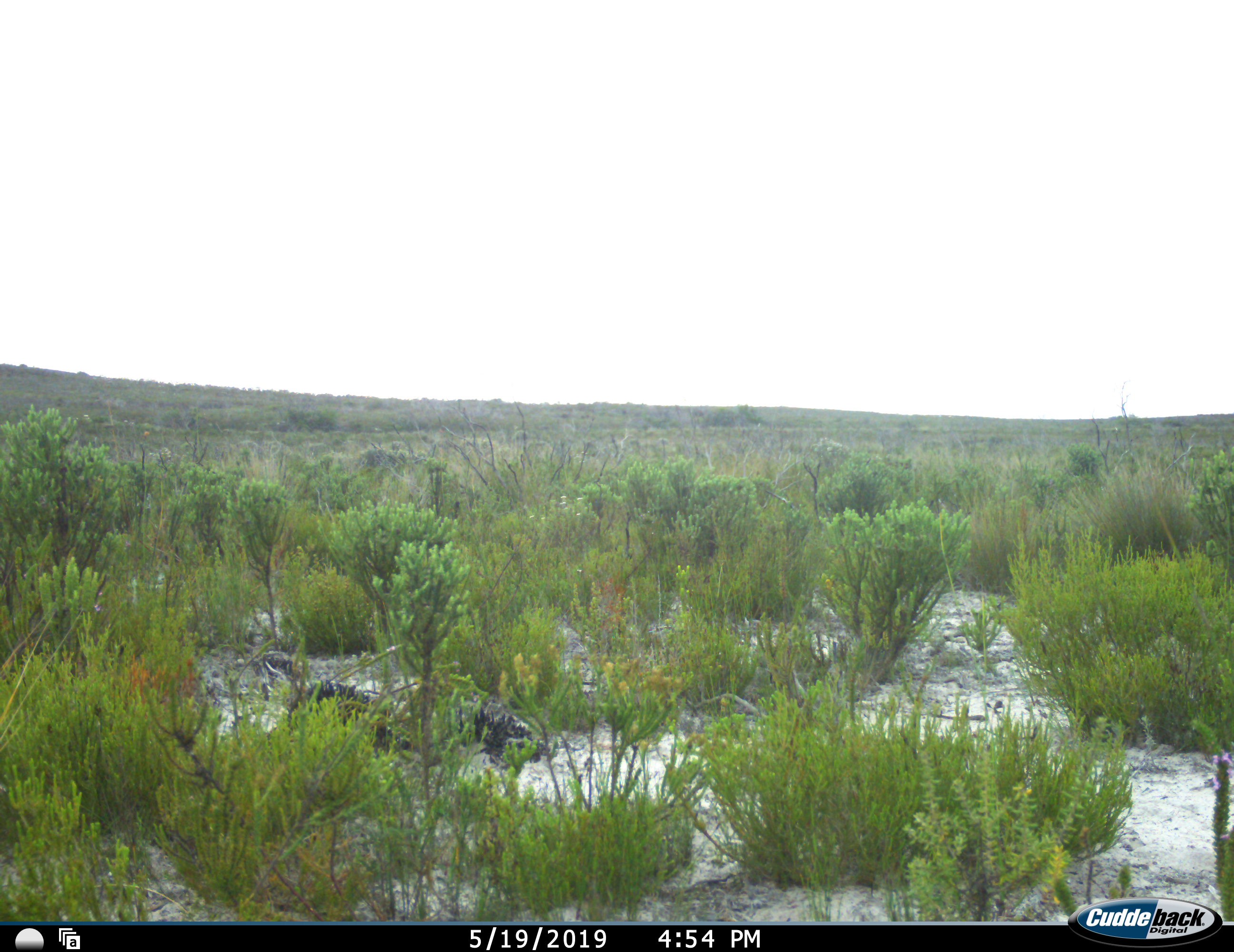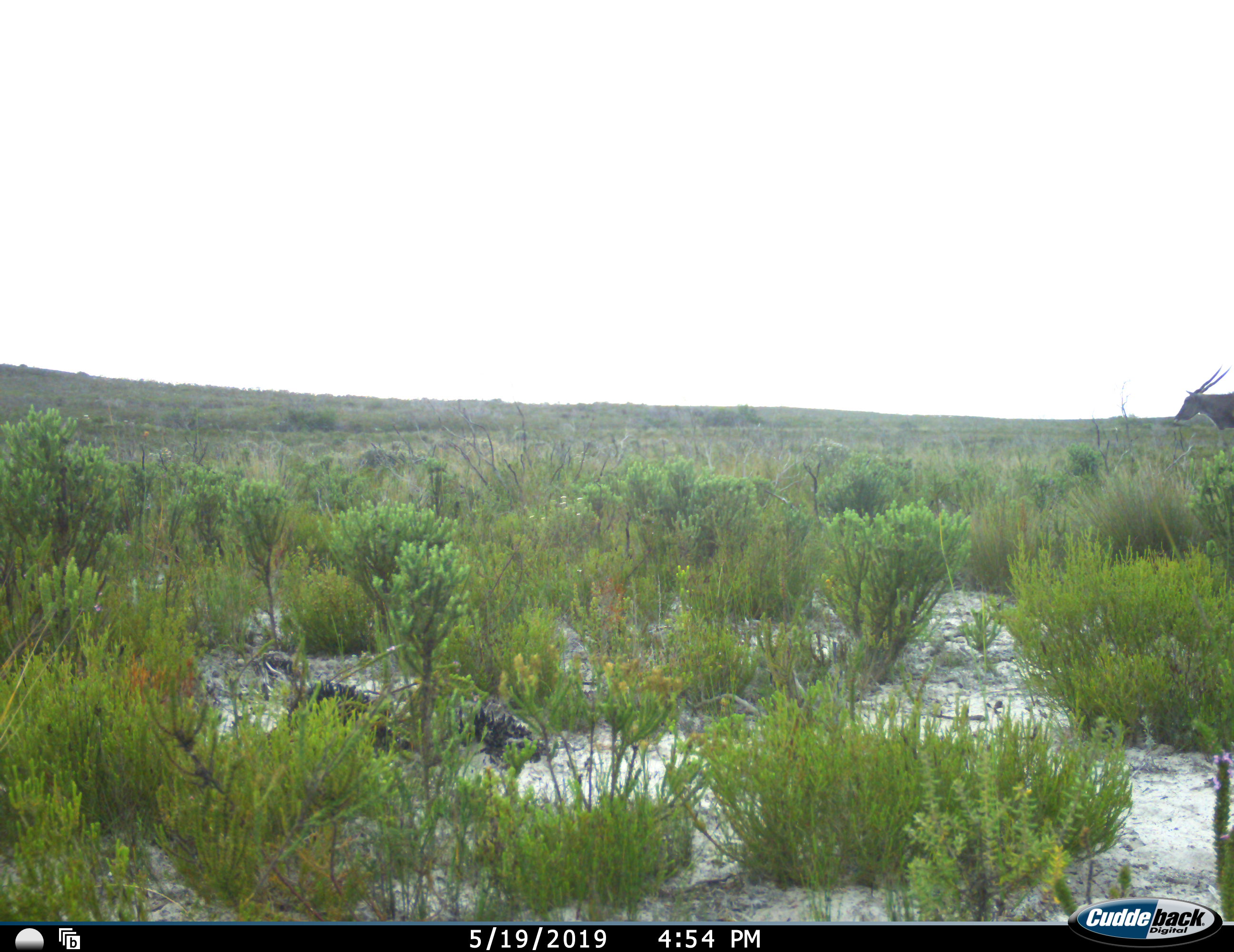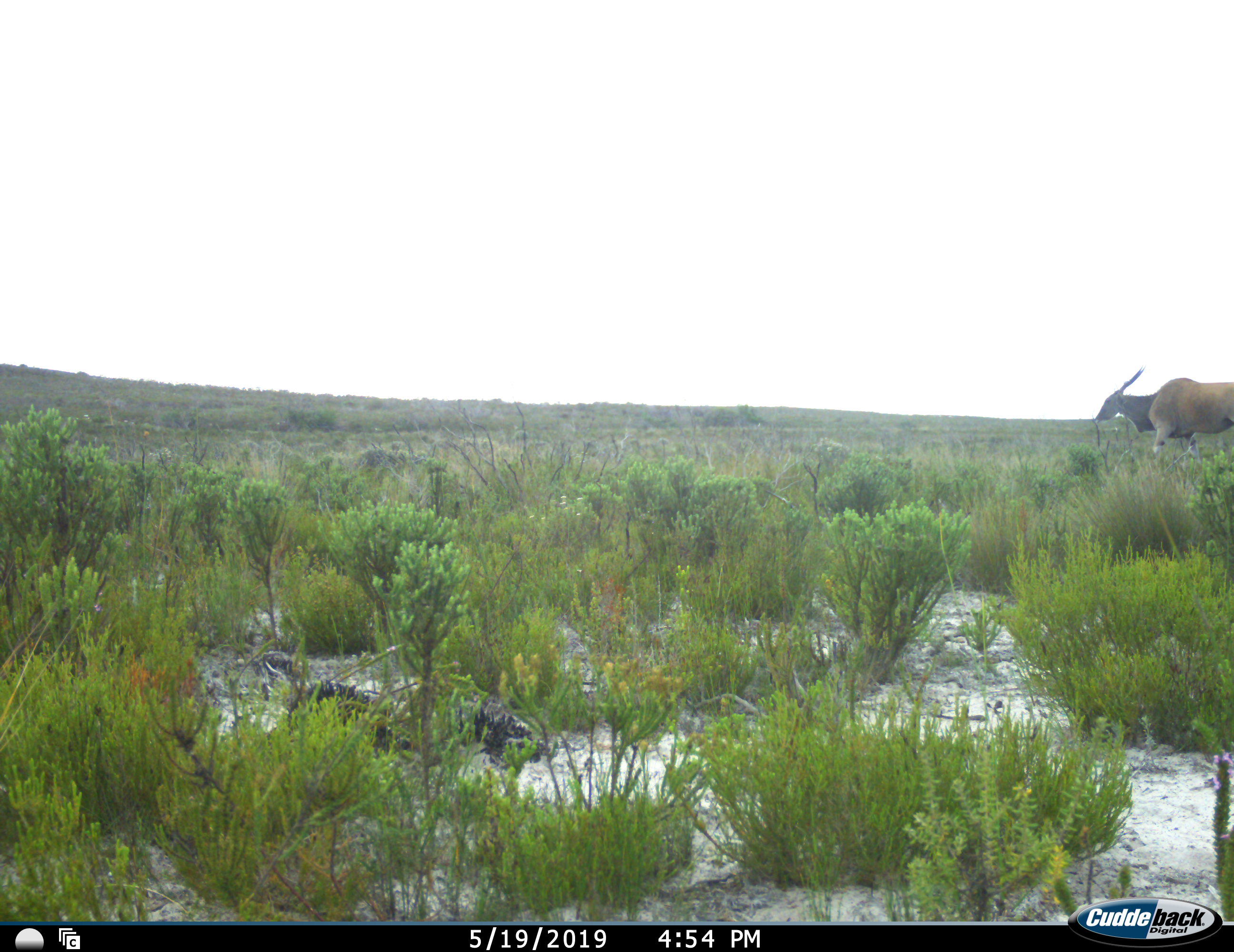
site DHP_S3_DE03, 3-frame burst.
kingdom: Animalia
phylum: Chordata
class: Mammalia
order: Artiodactyla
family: Bovidae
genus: Tragelaphus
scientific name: Tragelaphus oryx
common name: eland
Eland (Tragelaphus oryx), count 1. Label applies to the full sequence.